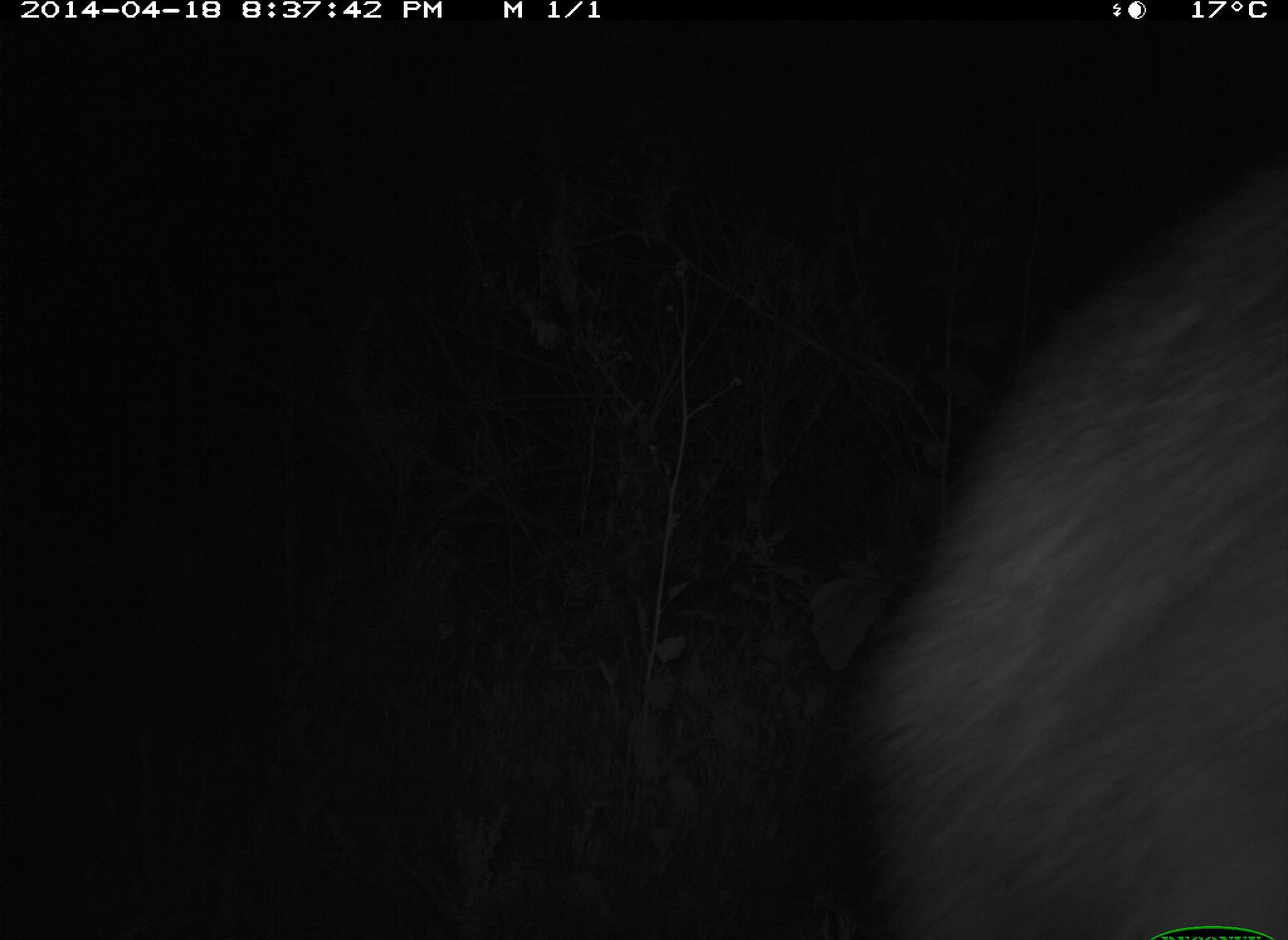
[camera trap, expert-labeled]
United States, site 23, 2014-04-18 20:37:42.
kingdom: Animalia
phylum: Chordata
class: Mammalia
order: Carnivora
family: Procyonidae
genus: Procyon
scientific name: Procyon lotor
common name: raccoon